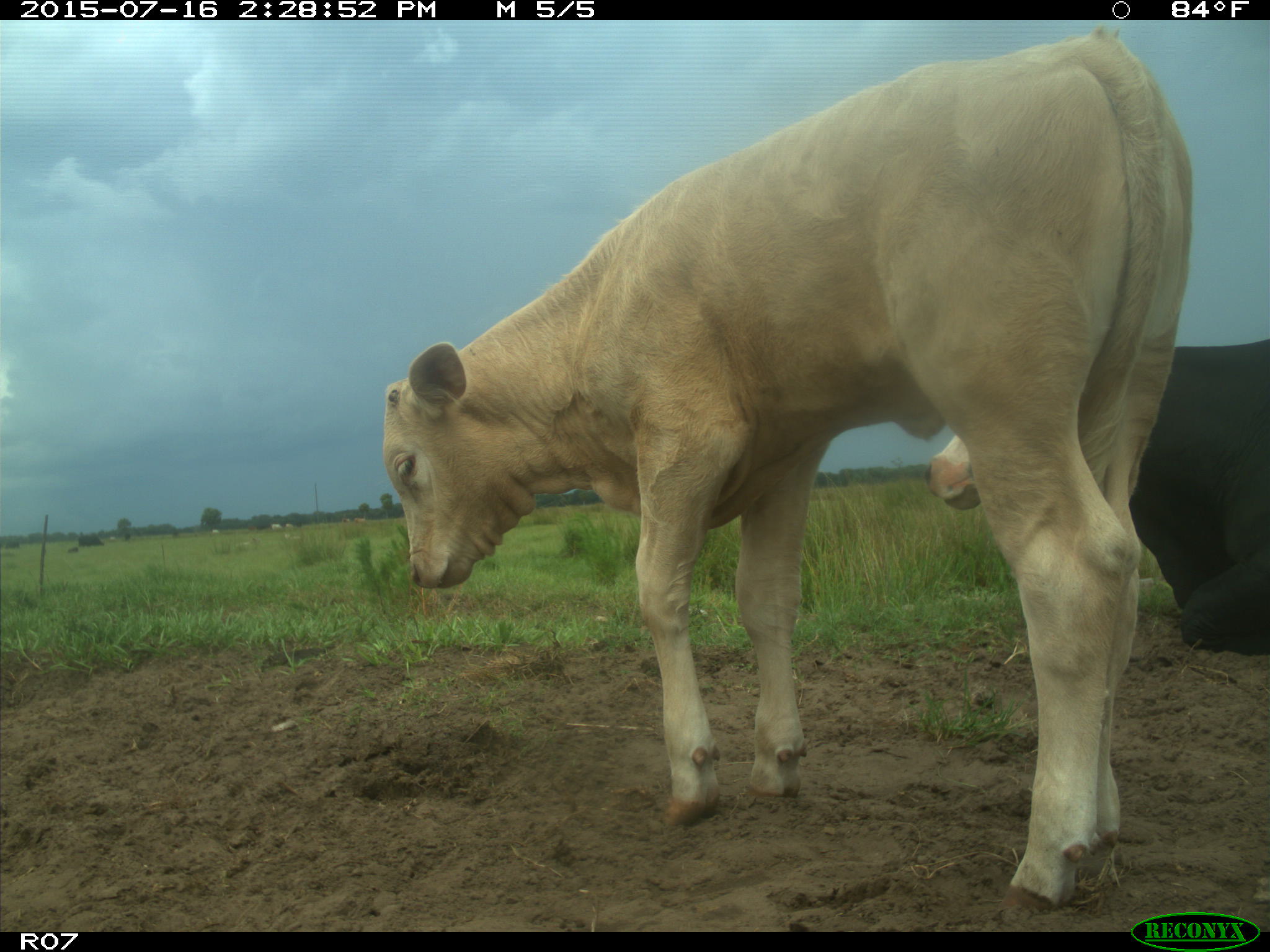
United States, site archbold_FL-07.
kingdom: Animalia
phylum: Chordata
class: Mammalia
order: Artiodactyla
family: Bovidae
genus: Bos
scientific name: Bos taurus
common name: domestic cow